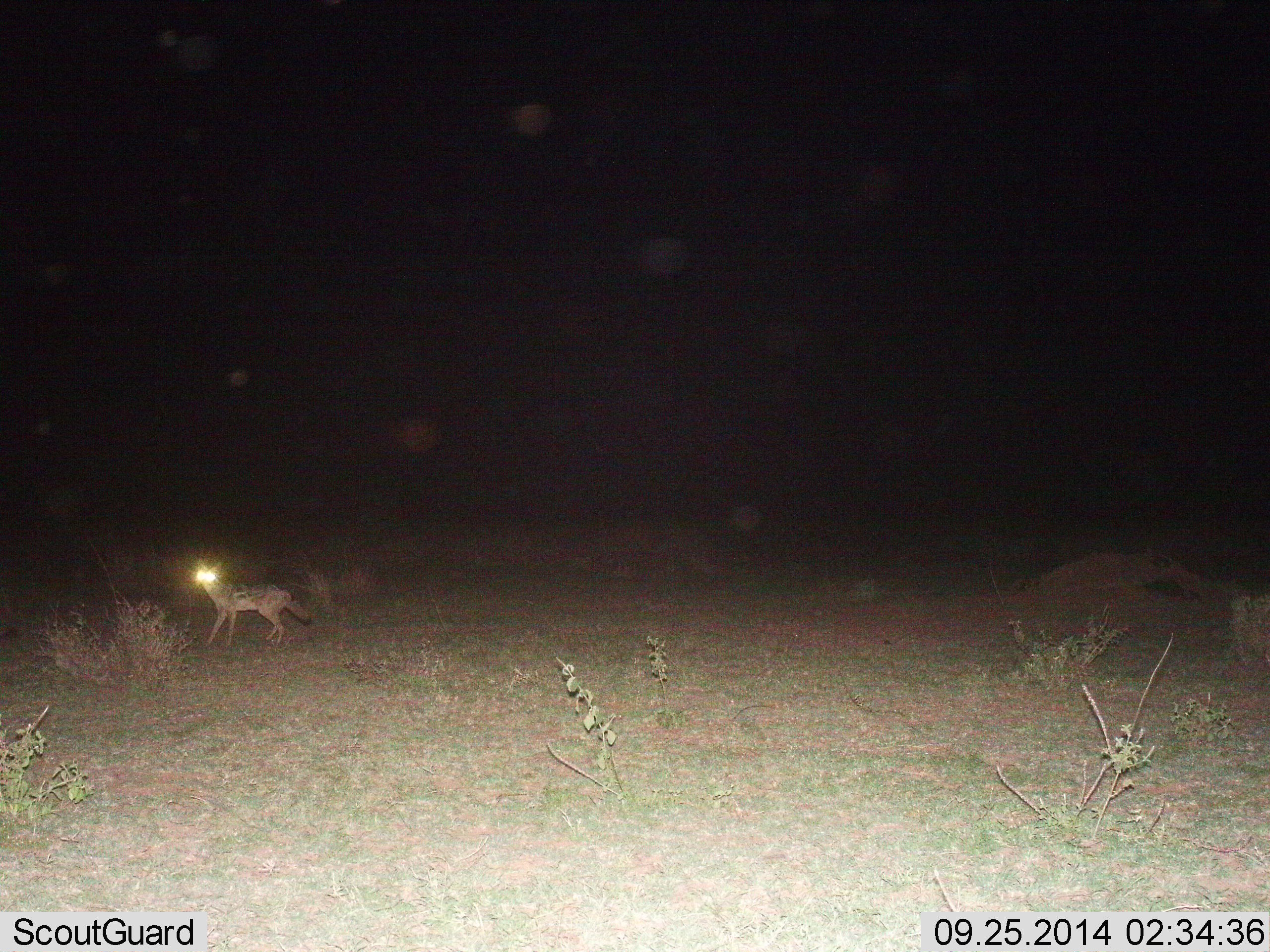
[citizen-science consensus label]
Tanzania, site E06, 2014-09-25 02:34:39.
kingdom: Animalia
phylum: Chordata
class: Mammalia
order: Carnivora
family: Canidae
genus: Lupulella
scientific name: Lupulella mesomelas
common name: black-backed jackal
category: jackal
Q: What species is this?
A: Jackal (black-backed jackal) (Lupulella mesomelas).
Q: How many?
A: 1.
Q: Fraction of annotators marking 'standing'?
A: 60%.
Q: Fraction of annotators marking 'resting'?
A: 0%.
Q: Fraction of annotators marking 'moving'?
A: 40%.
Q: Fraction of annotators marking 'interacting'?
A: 0%.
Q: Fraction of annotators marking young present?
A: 0%.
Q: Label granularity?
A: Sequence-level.